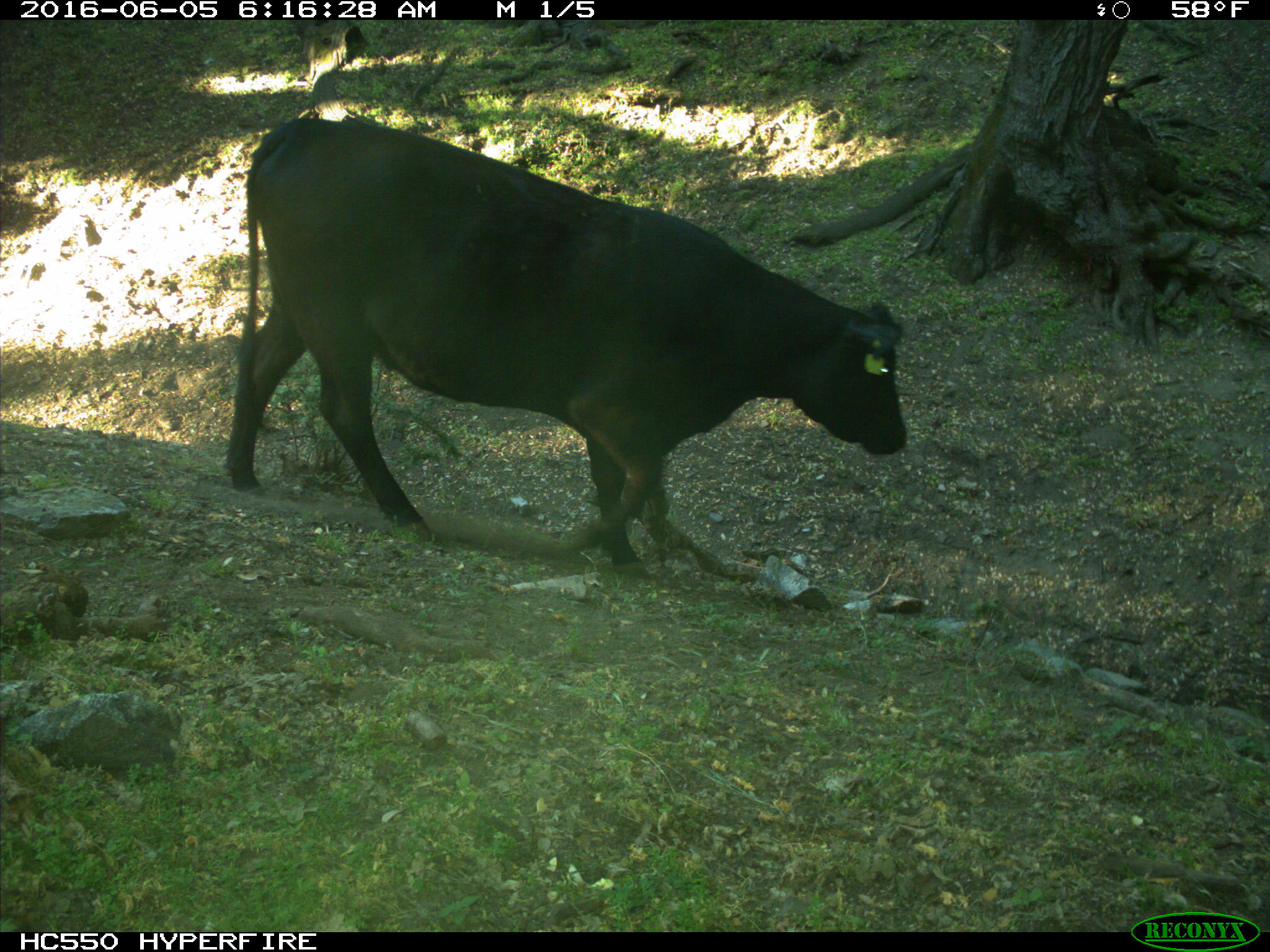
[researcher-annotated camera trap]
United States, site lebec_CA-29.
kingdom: Animalia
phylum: Chordata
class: Mammalia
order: Artiodactyla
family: Bovidae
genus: Bos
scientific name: Bos taurus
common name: domestic cow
Bos taurus (domestic cow).